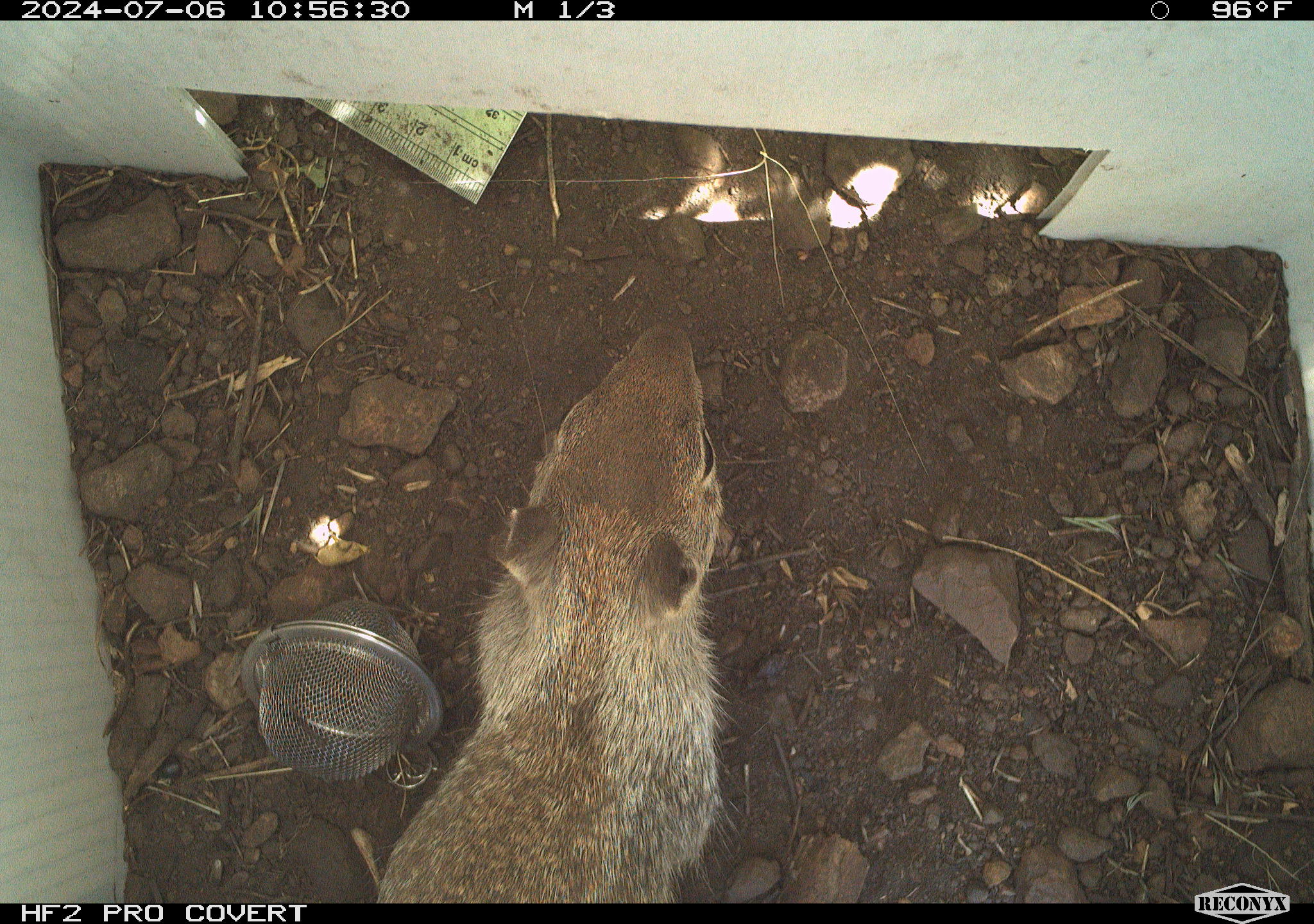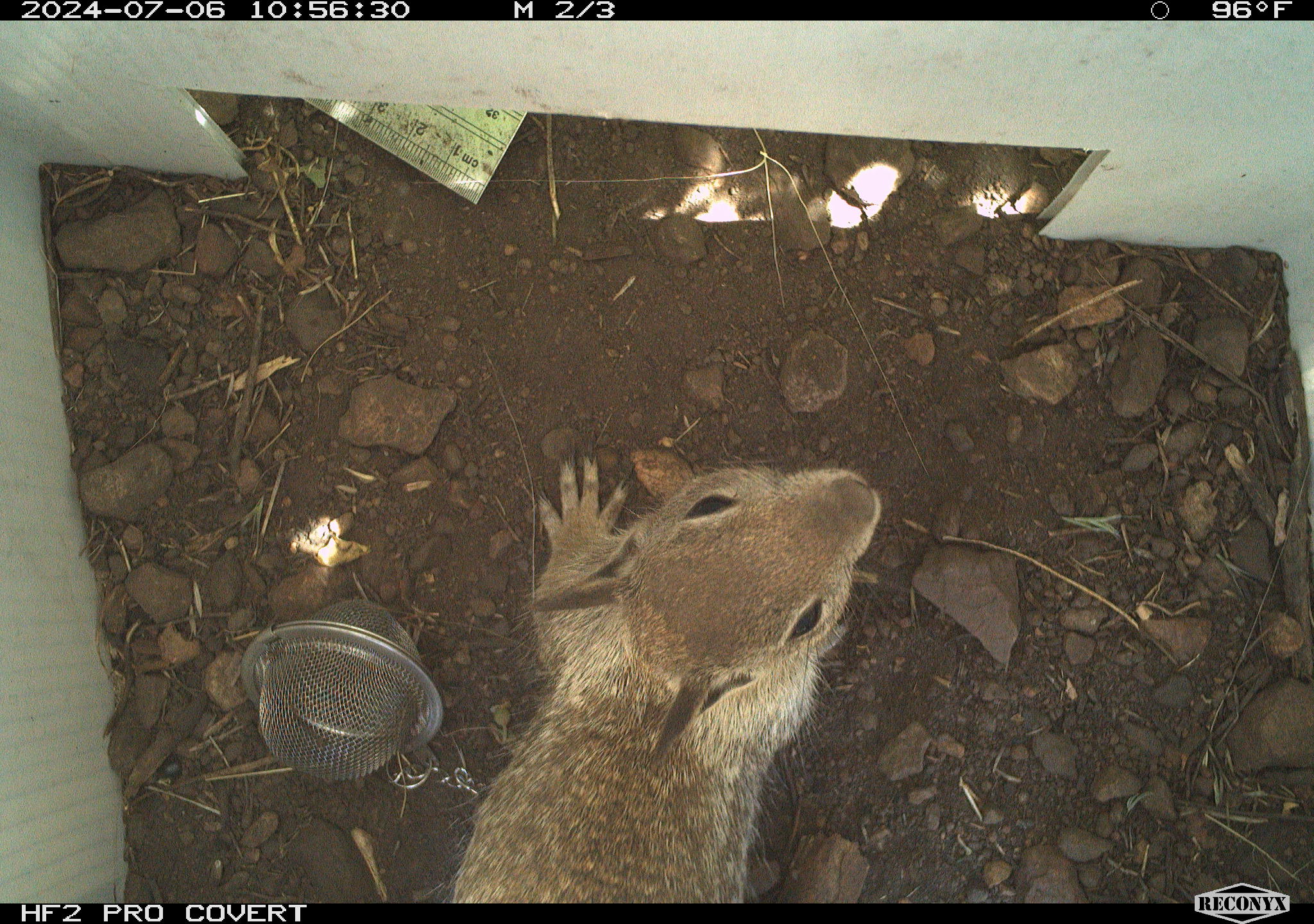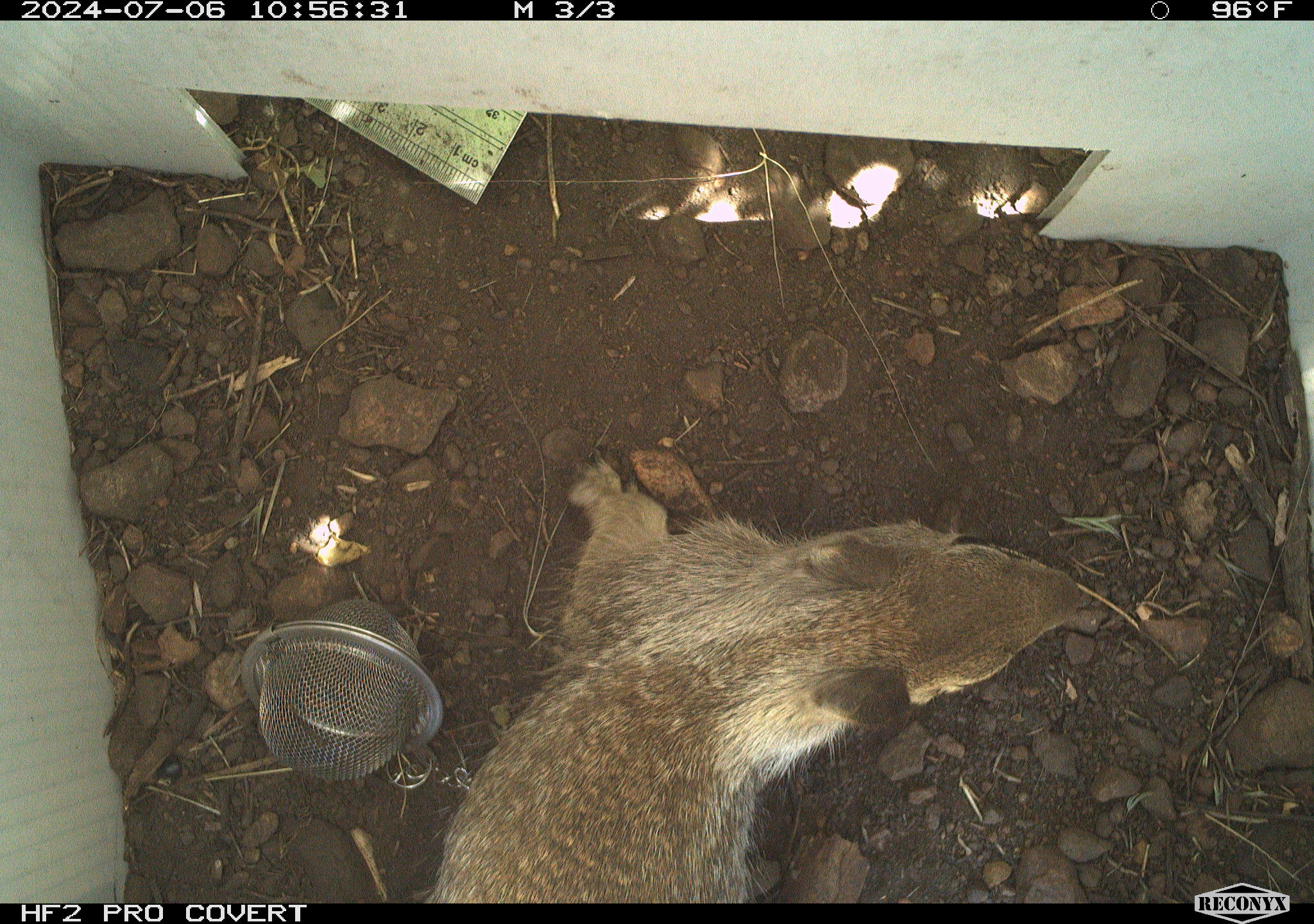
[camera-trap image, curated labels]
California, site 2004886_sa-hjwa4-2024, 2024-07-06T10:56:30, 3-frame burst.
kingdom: Animalia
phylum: Chordata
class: Mammalia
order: Rodentia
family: Sciuridae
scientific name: Sciuridae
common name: squirrels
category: sciuridae family